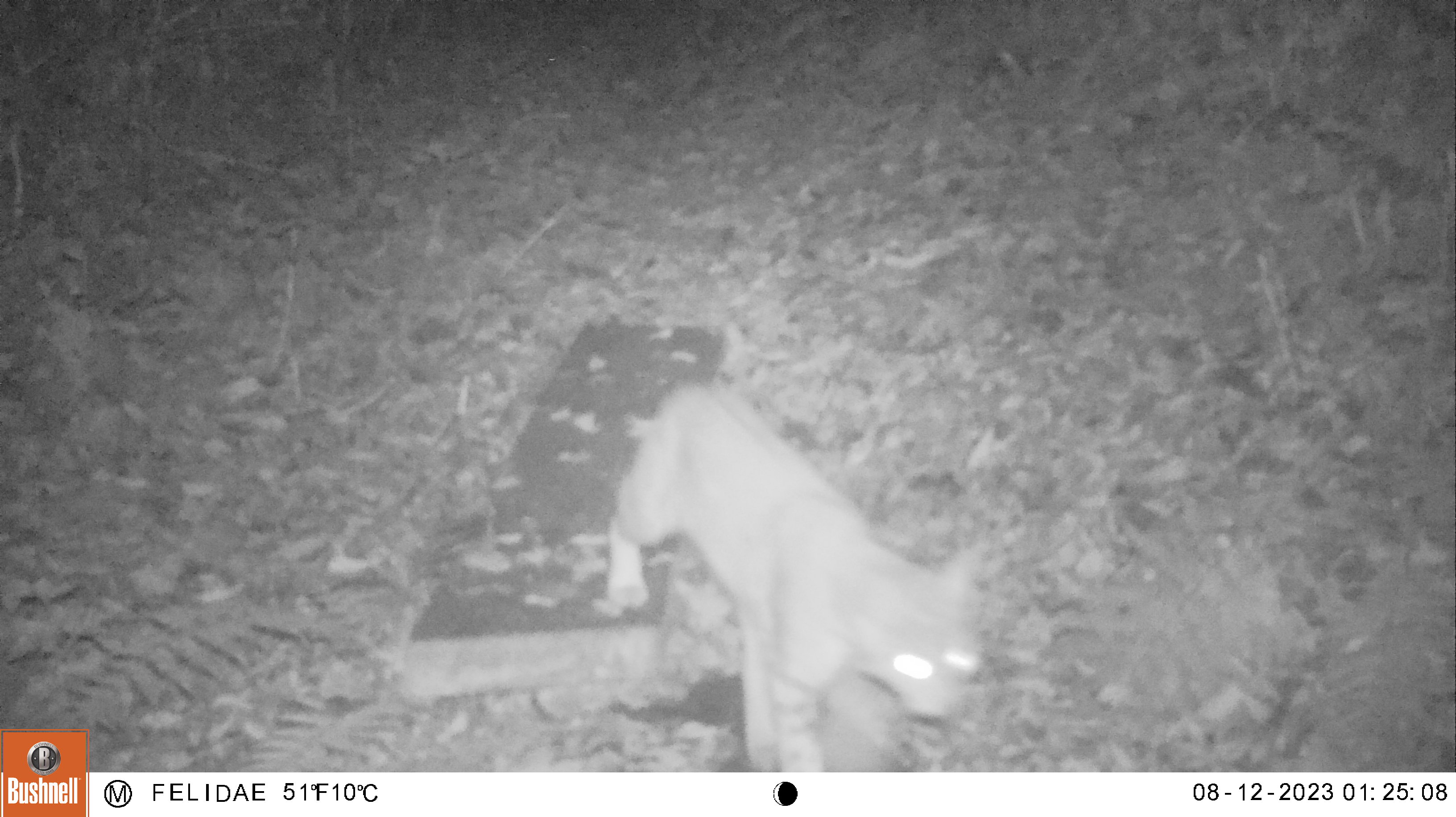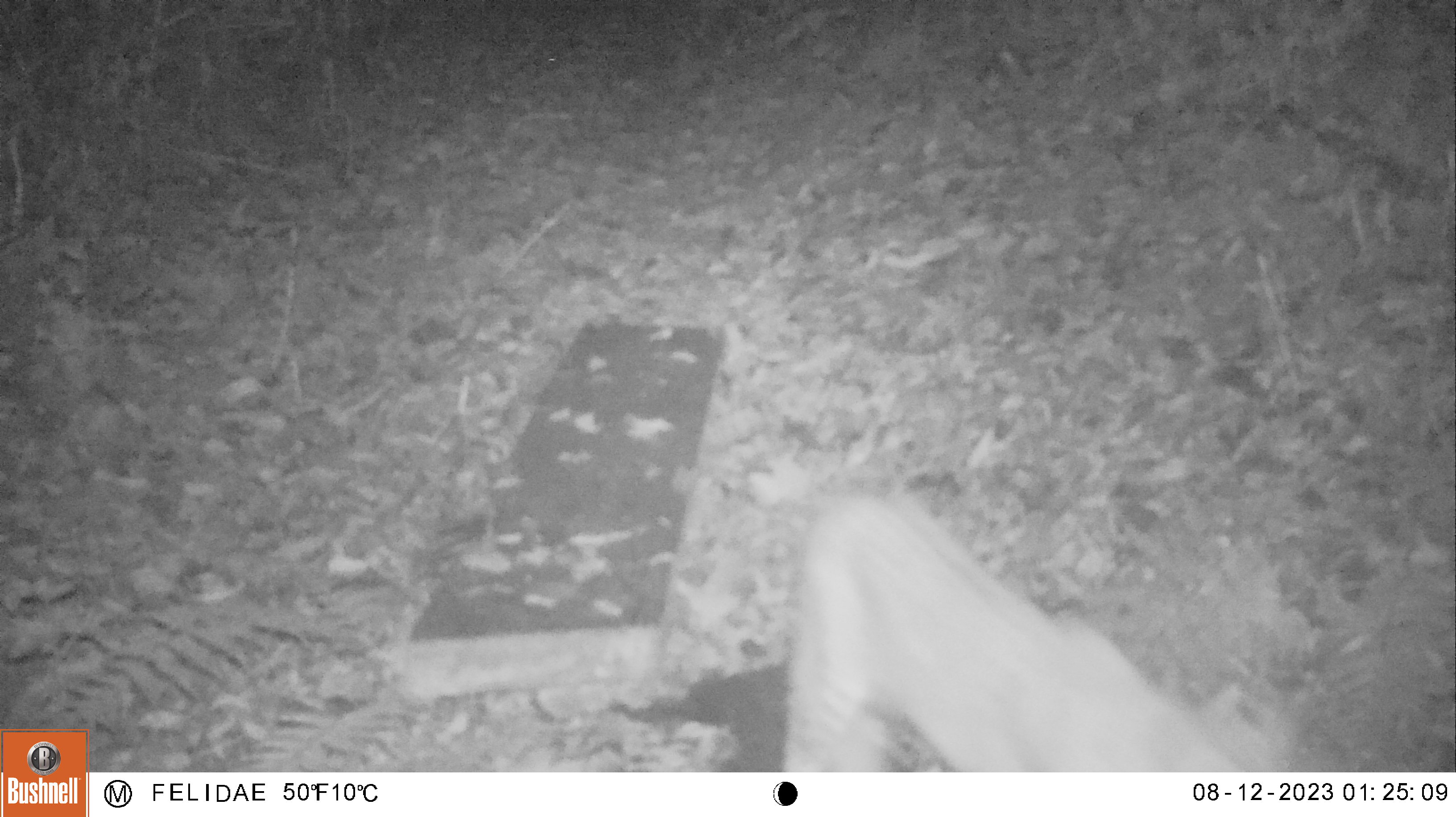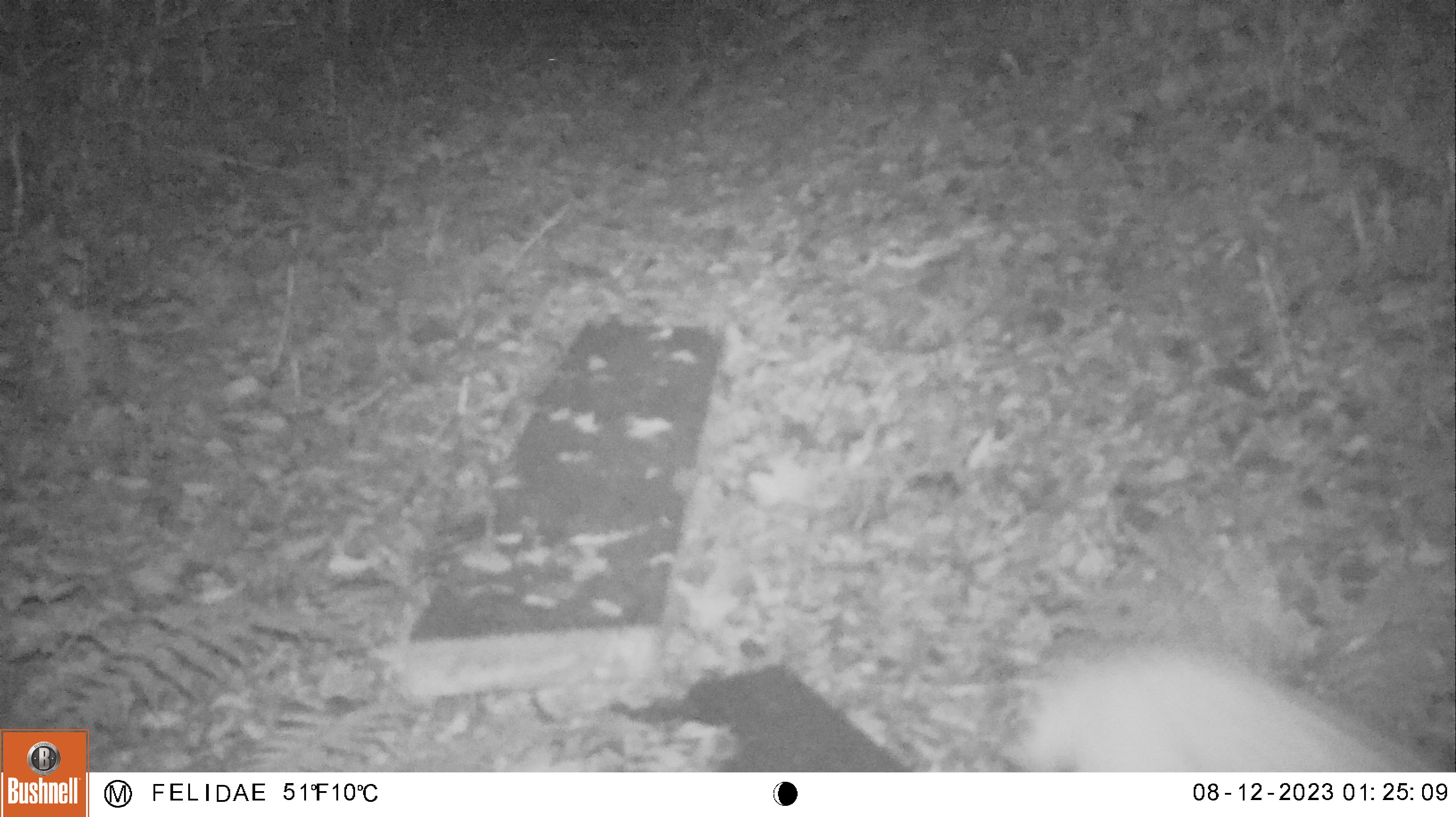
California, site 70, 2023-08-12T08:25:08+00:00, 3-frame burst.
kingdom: Animalia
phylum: Chordata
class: Mammalia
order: Carnivora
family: Felidae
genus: Lynx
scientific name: Lynx rufus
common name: bobcat